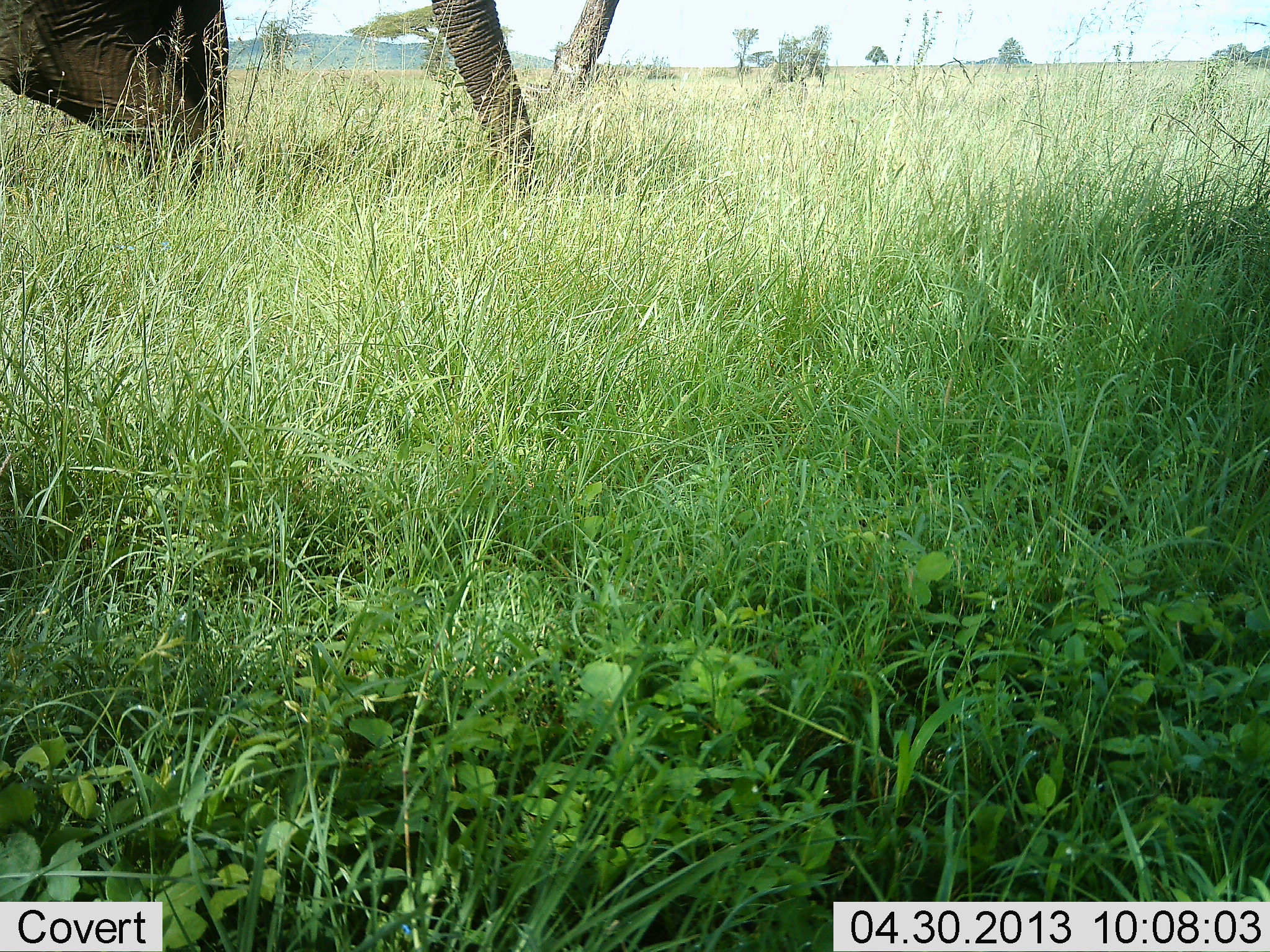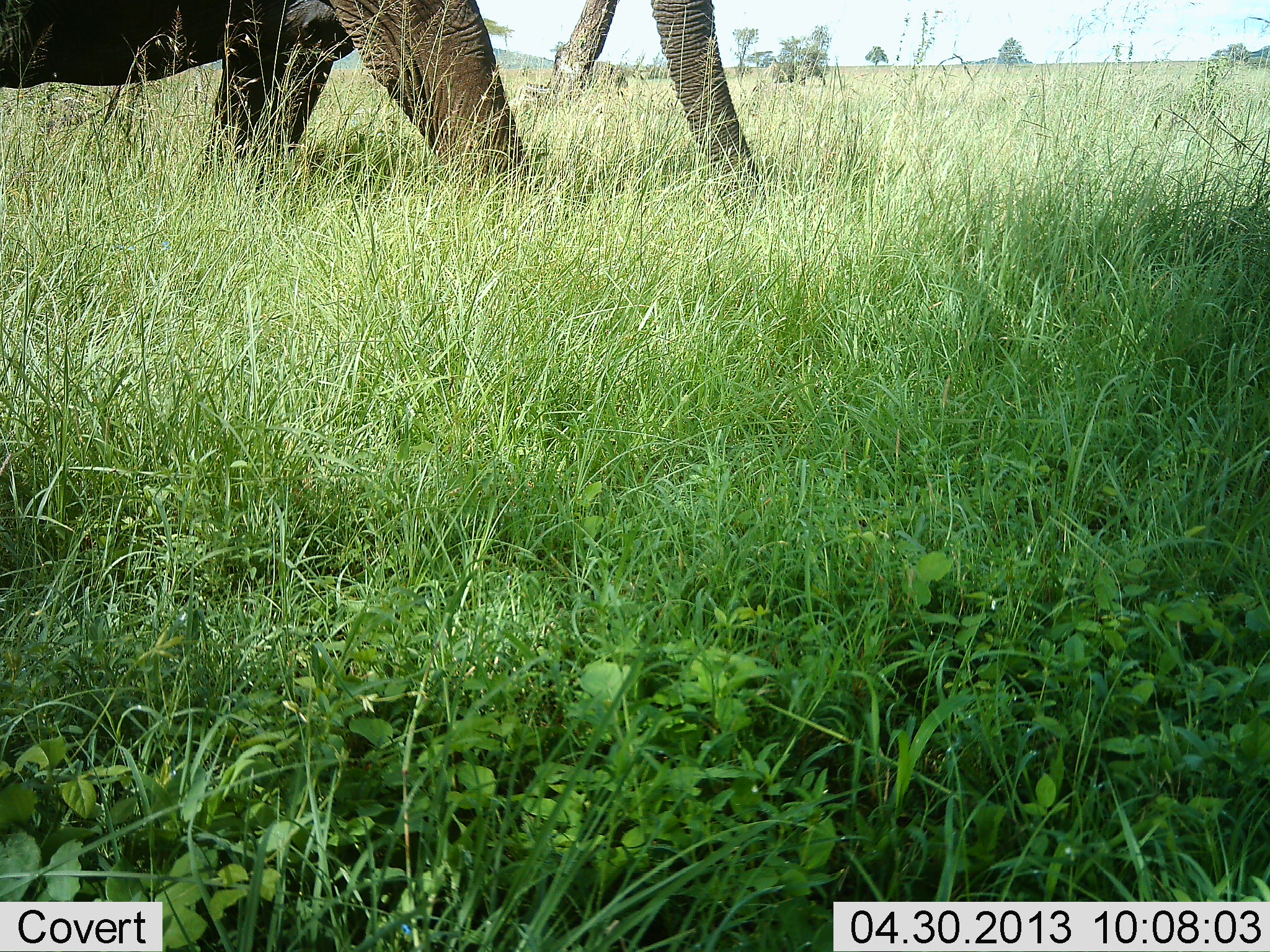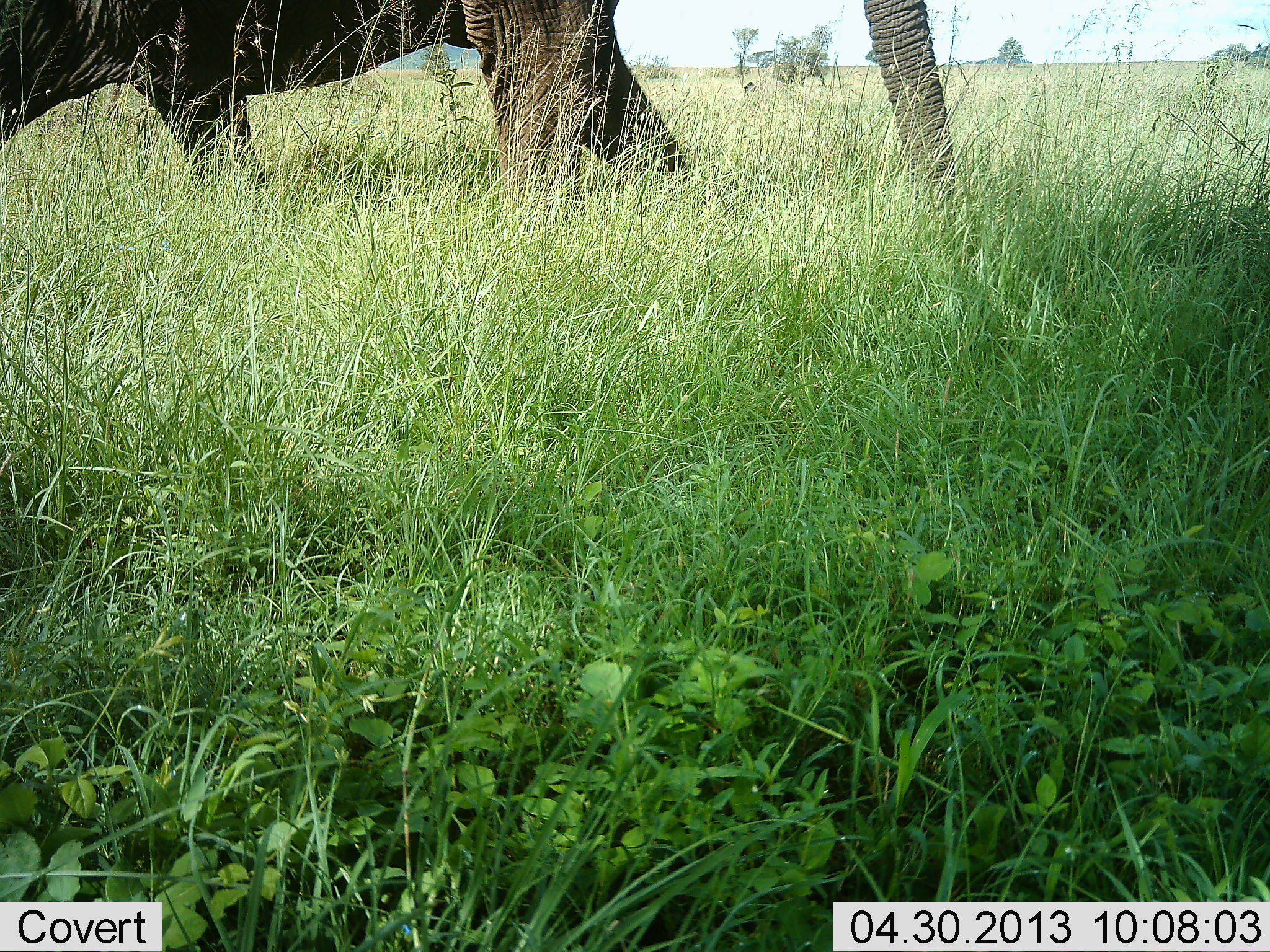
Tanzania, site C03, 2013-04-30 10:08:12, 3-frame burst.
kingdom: Animalia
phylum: Chordata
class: Mammalia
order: Proboscidea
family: Elephantidae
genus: Loxodonta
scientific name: Loxodonta africana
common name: african bush elephant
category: elephant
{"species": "elephant (african bush elephant) (Loxodonta africana)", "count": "1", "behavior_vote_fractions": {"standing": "6%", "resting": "0%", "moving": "94%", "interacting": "0%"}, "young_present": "0%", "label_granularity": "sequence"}